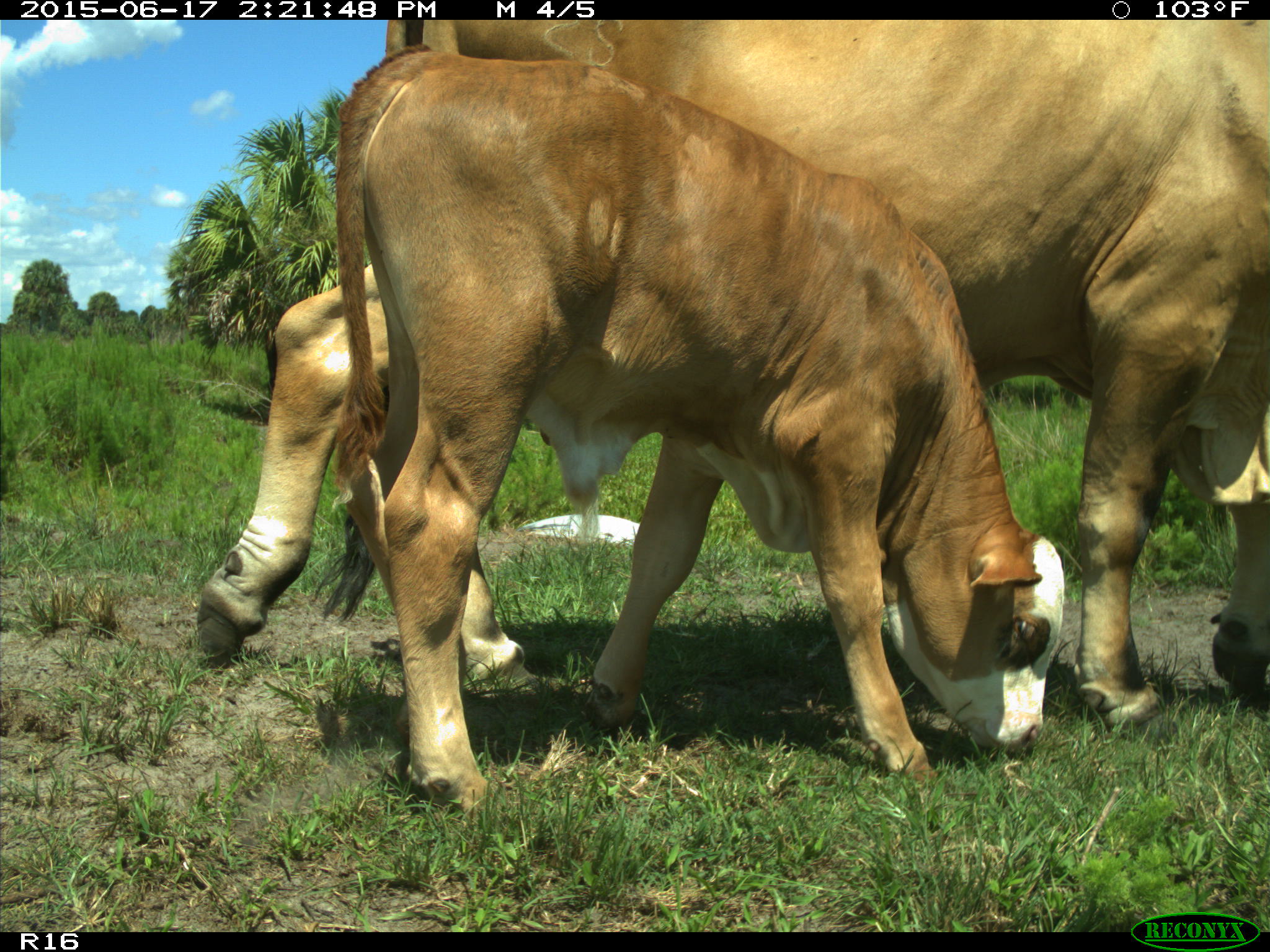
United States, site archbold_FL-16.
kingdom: Animalia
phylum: Chordata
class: Mammalia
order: Artiodactyla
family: Bovidae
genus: Bos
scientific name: Bos taurus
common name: domestic cow